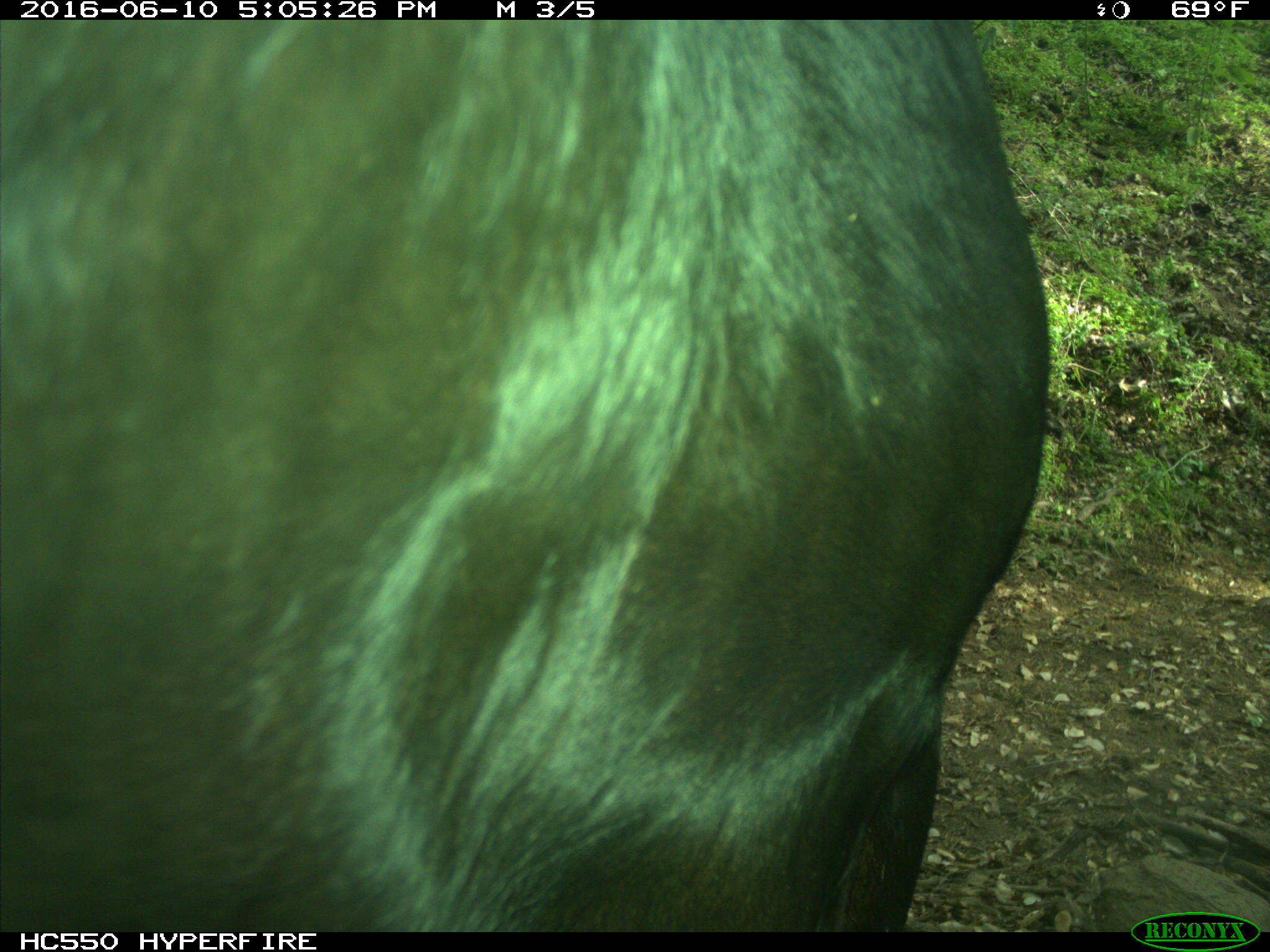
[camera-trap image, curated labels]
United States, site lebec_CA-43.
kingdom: Animalia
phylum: Chordata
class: Mammalia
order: Artiodactyla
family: Bovidae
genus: Bos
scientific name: Bos taurus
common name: domestic cow